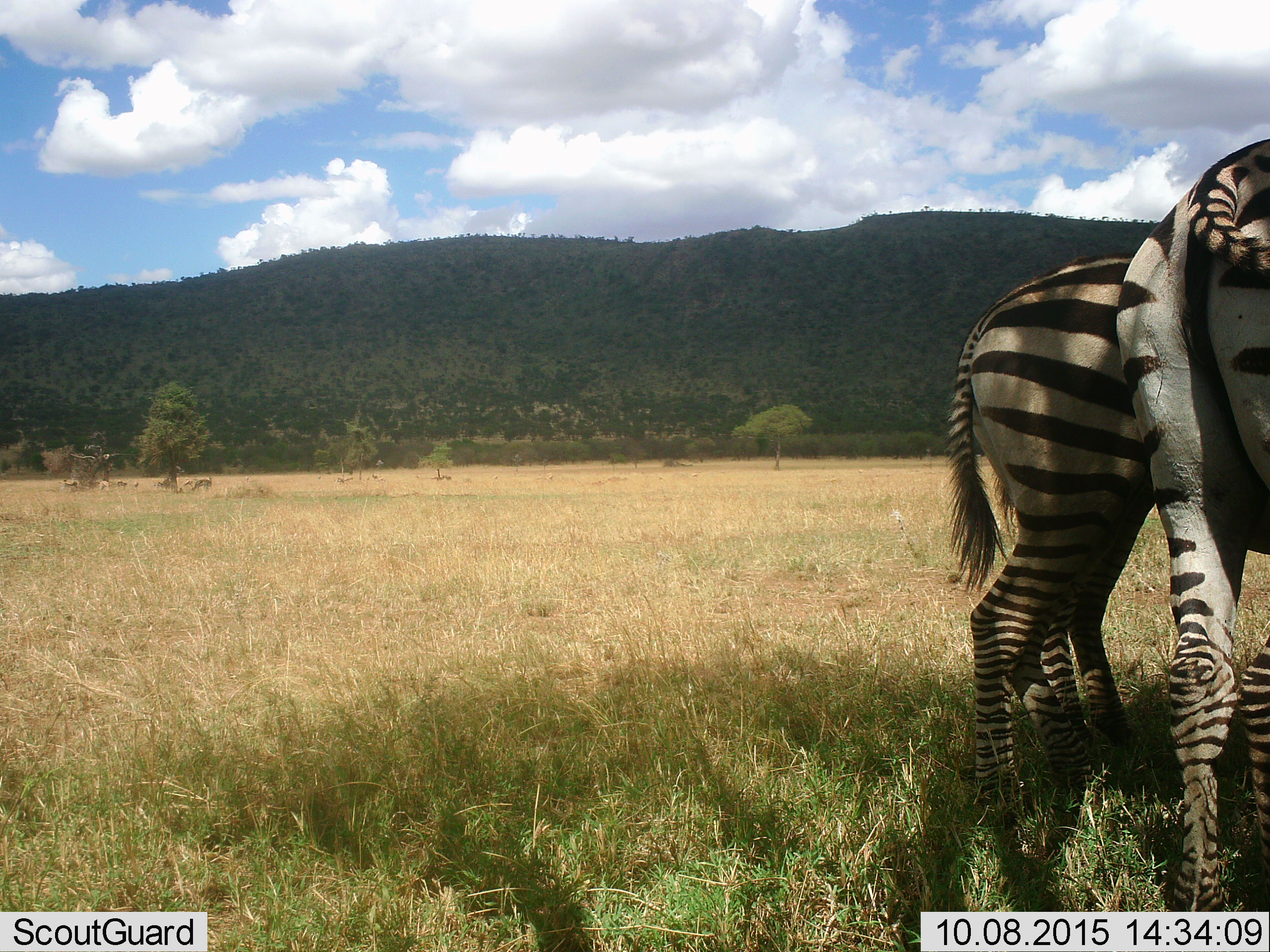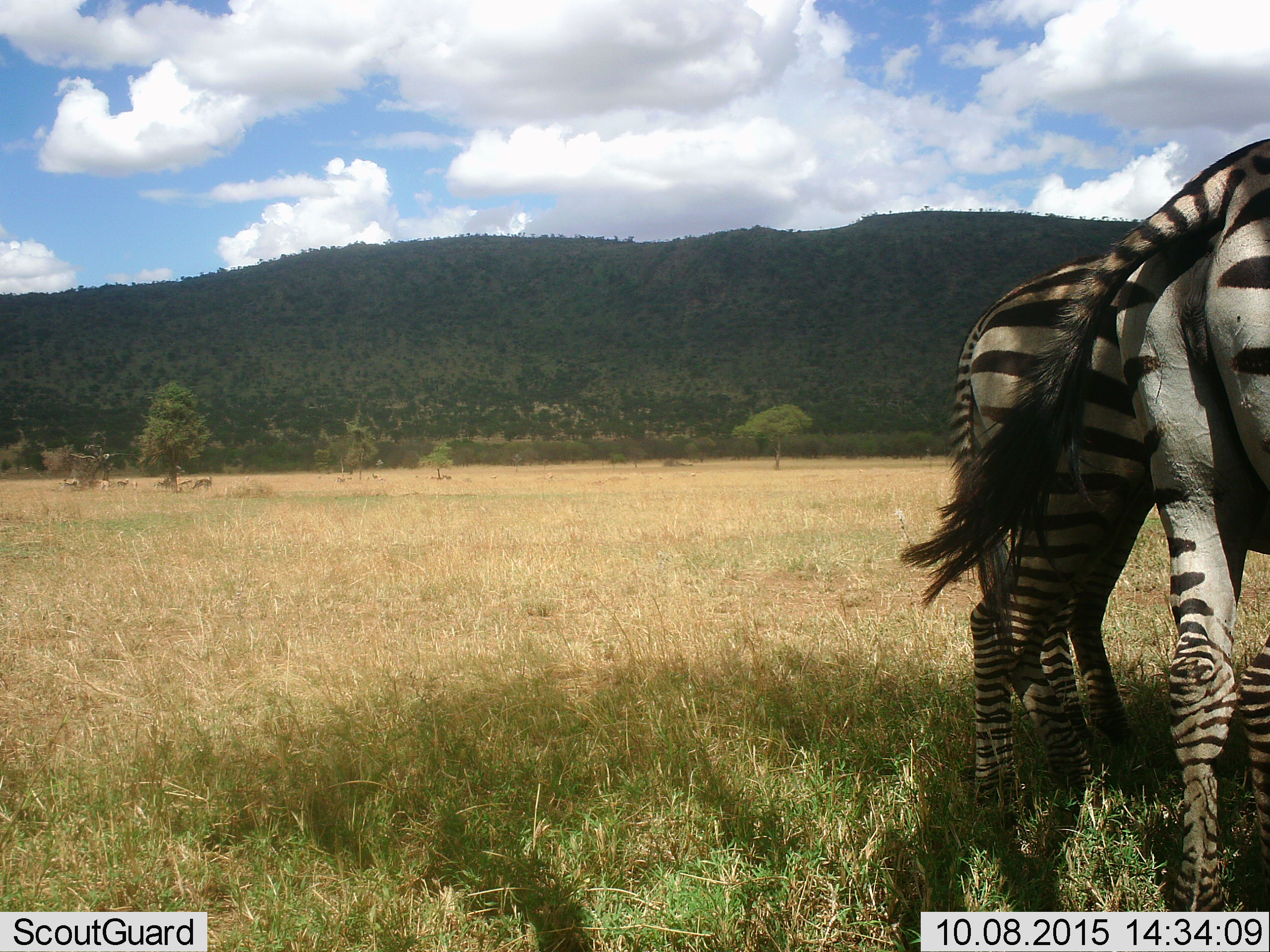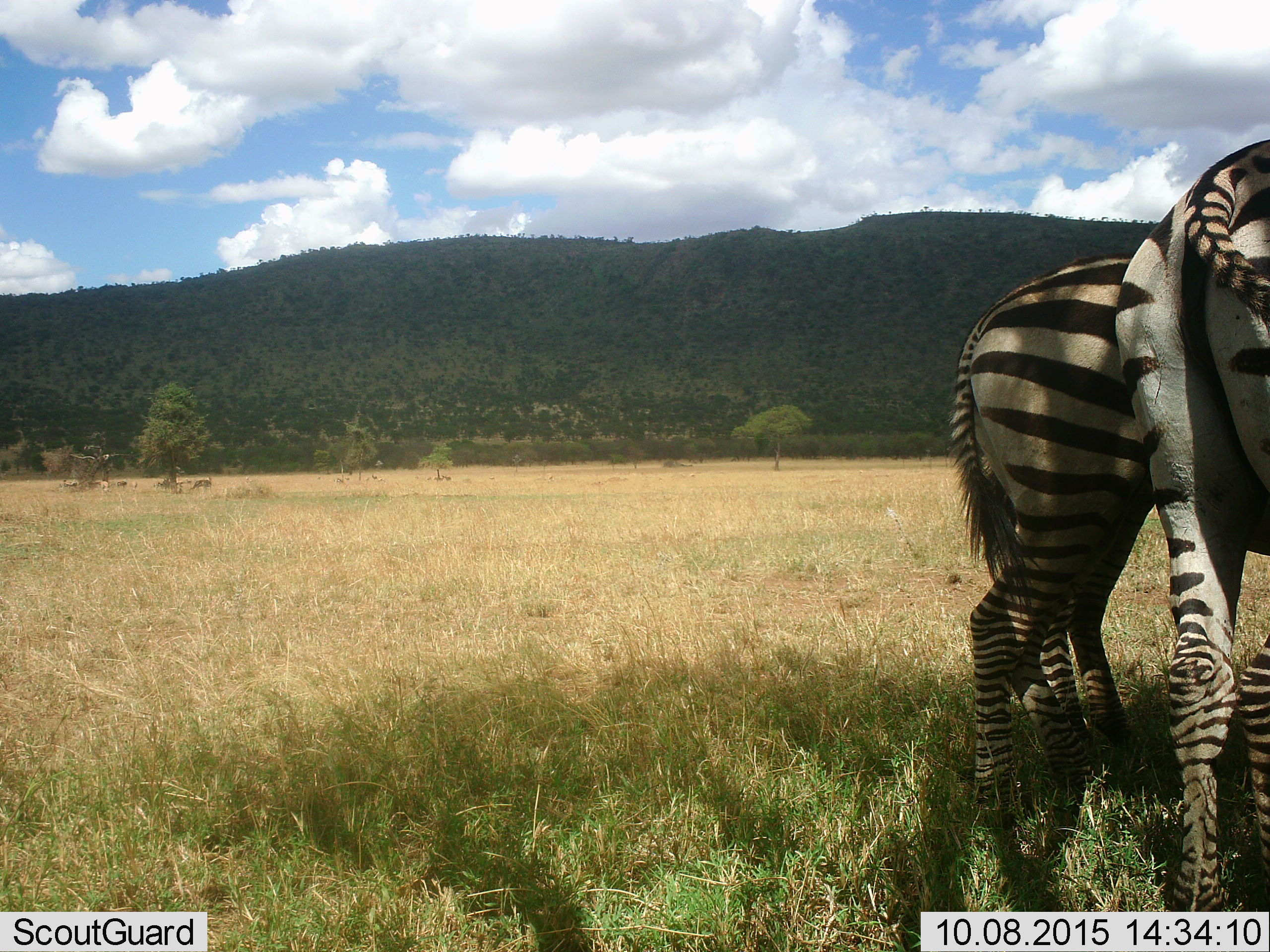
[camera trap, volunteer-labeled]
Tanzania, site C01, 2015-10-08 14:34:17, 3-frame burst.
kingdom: Animalia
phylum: Chordata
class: Mammalia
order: Perissodactyla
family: Equidae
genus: Equus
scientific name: Equus quagga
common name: plains zebra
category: zebra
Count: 2.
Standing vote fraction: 89%.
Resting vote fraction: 0%.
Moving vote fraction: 11%.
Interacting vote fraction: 0%.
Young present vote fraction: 21%.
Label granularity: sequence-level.